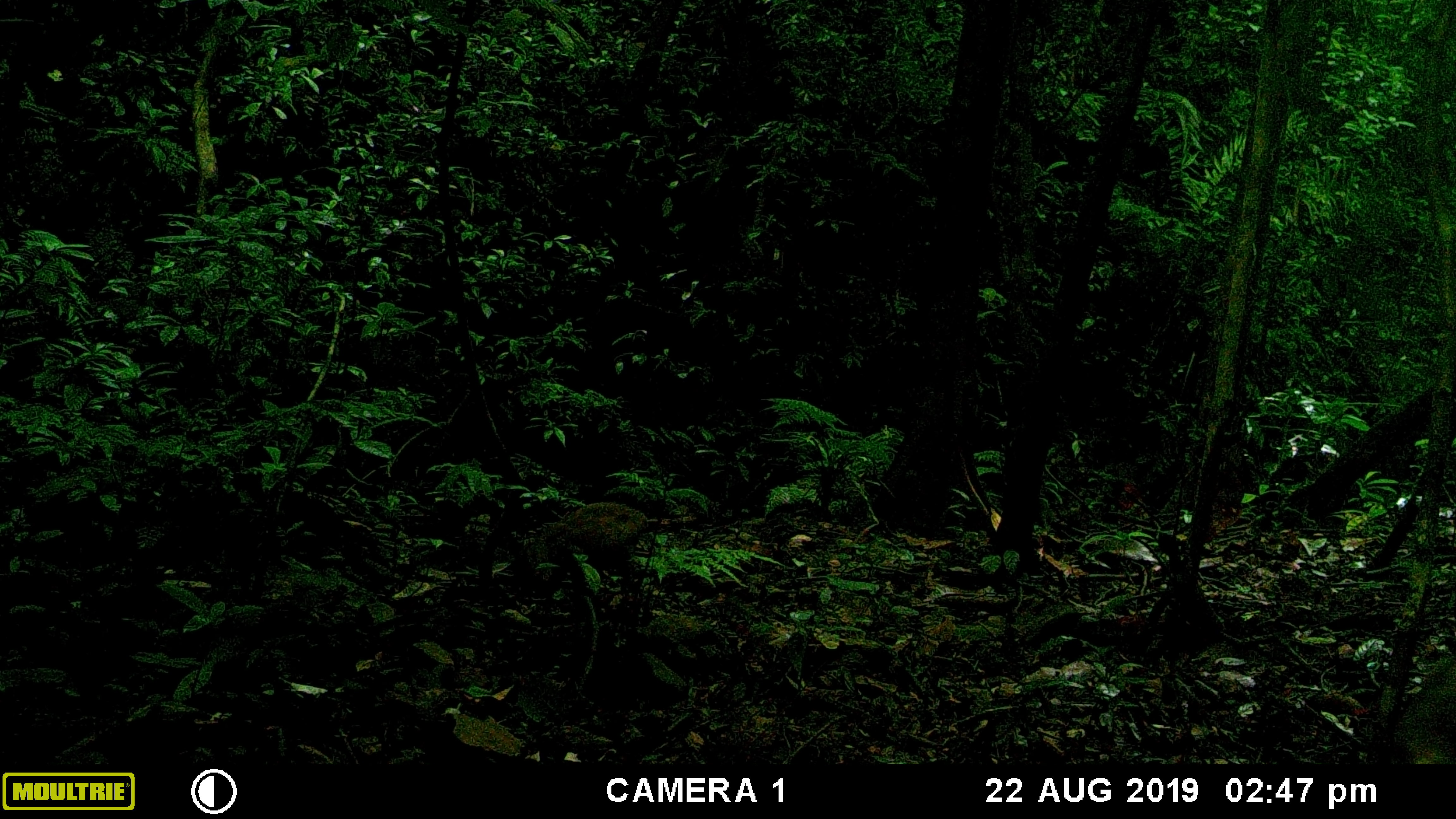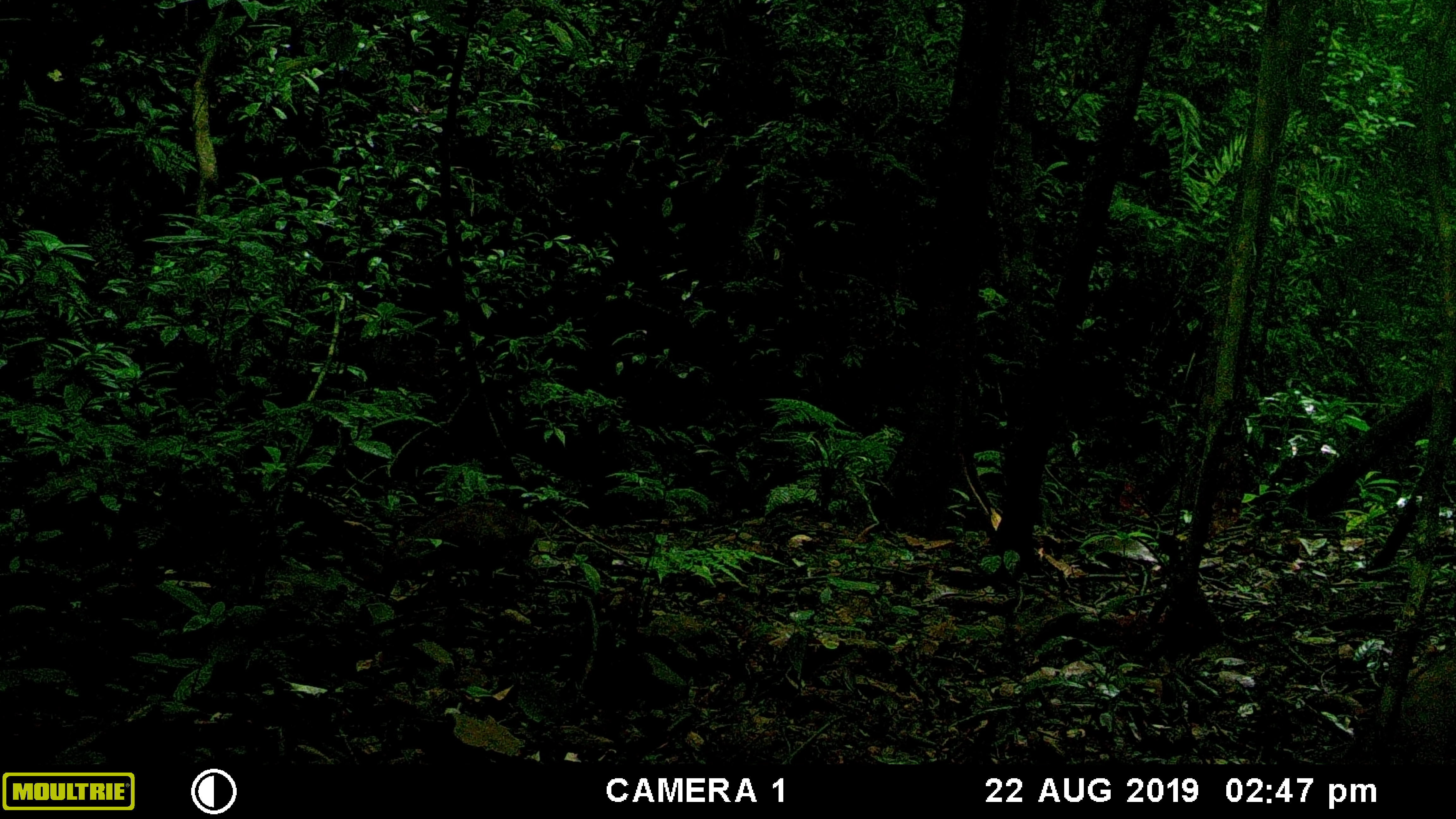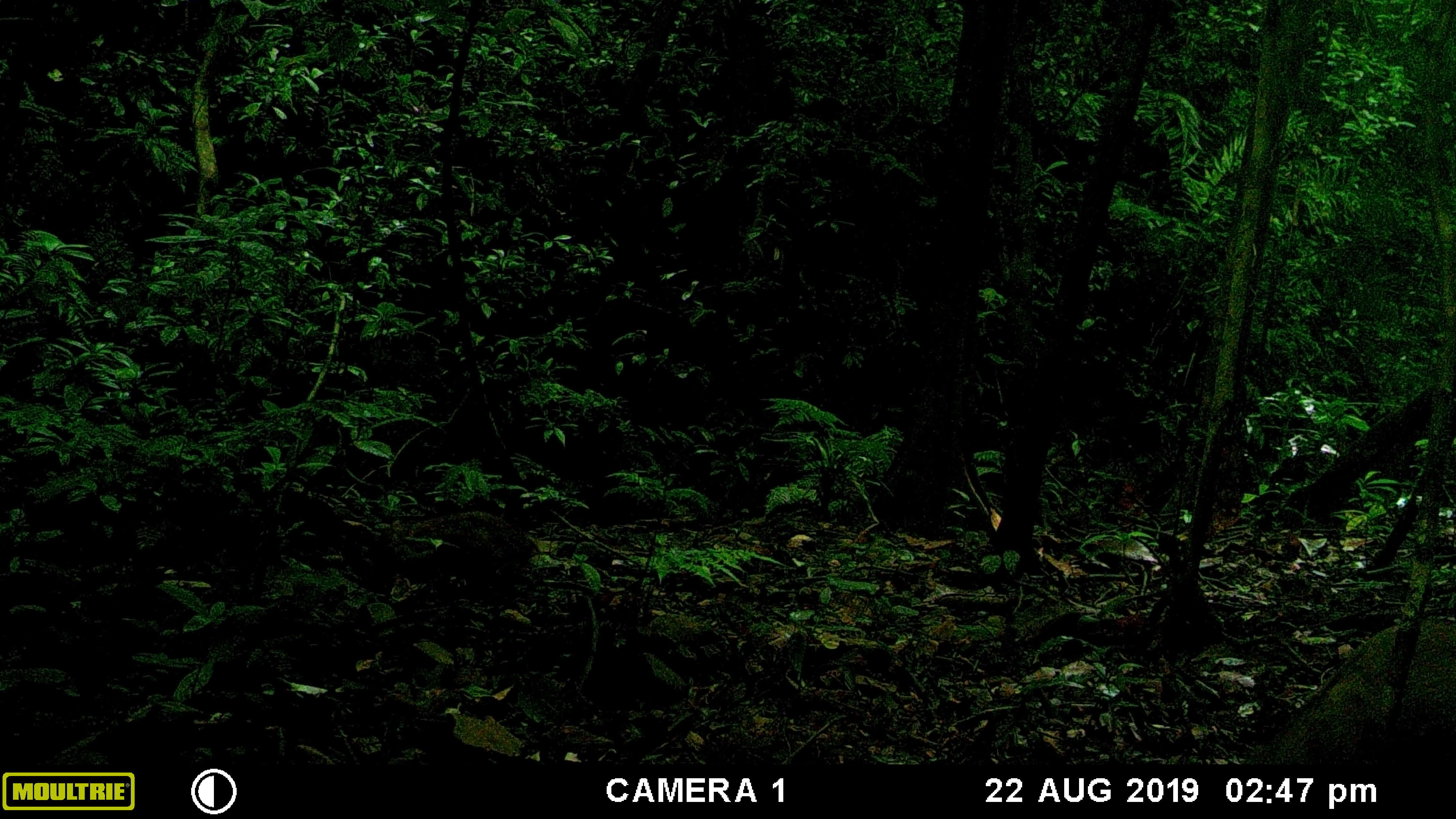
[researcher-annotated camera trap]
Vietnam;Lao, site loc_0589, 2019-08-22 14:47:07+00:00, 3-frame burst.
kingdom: Animalia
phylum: Chordata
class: Mammalia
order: Artiodactyla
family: Suidae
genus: Sus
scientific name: Sus scrofa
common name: eurasian wild pig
Eurasian wild pig (Sus scrofa). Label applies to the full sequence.